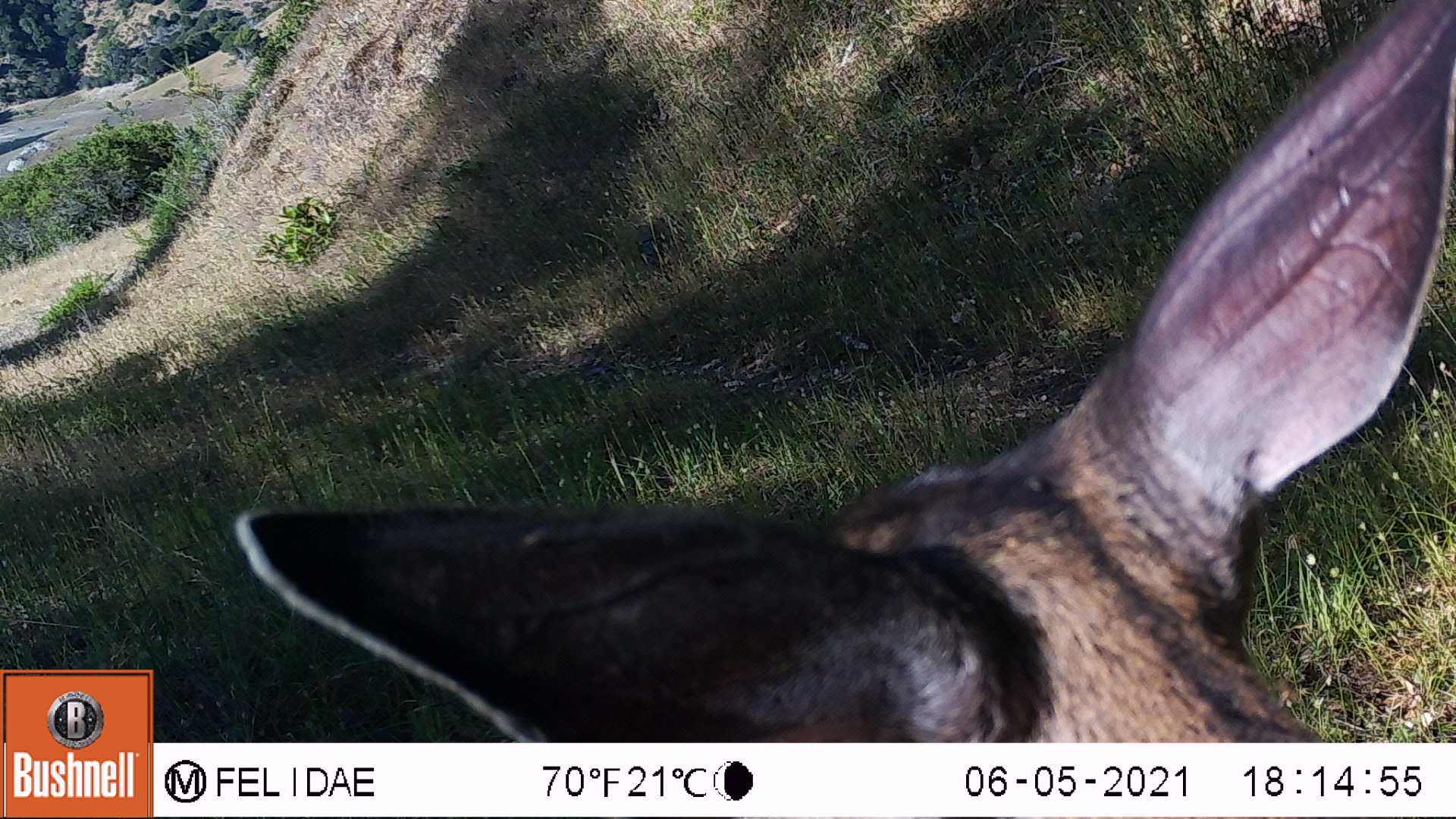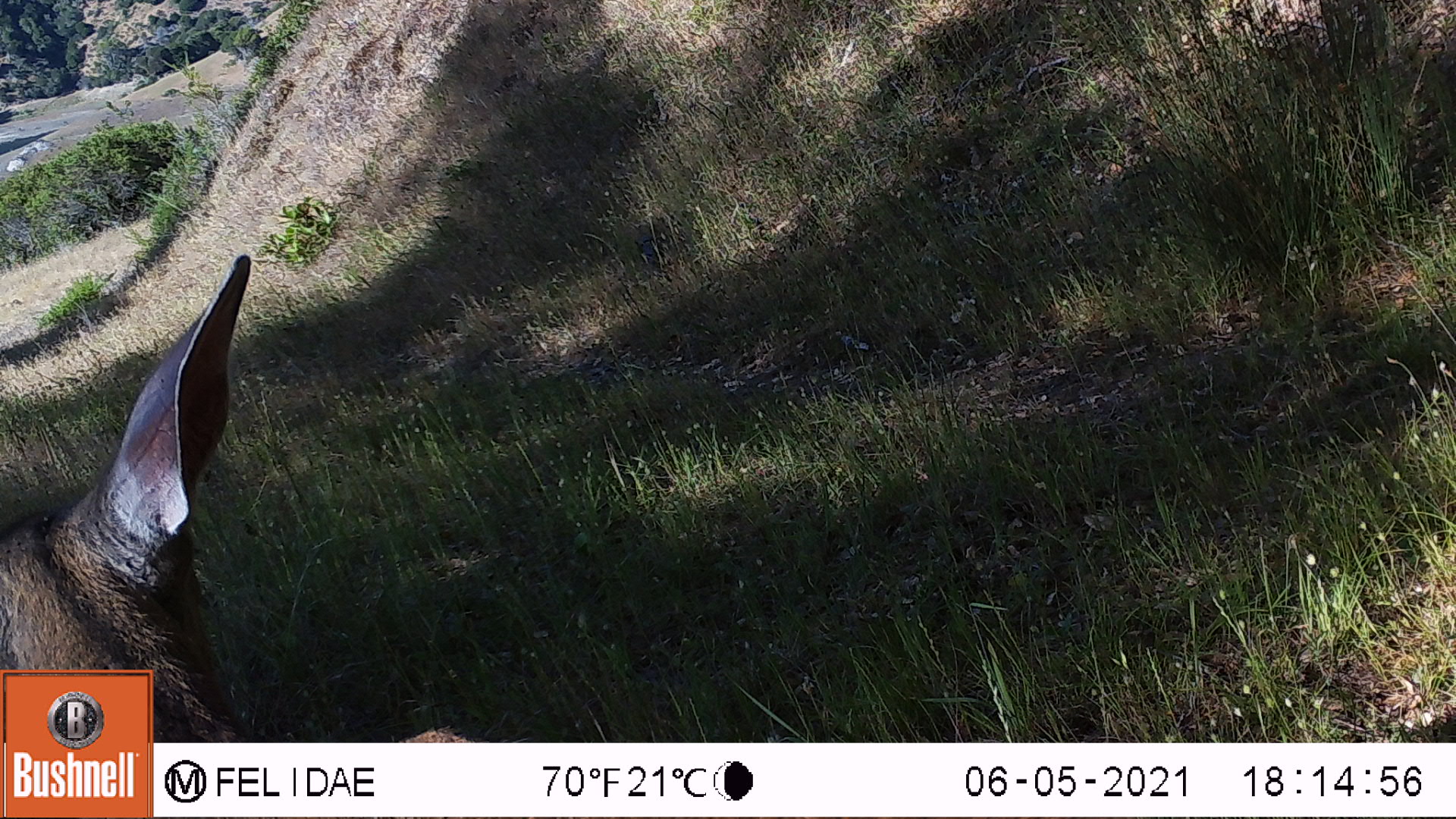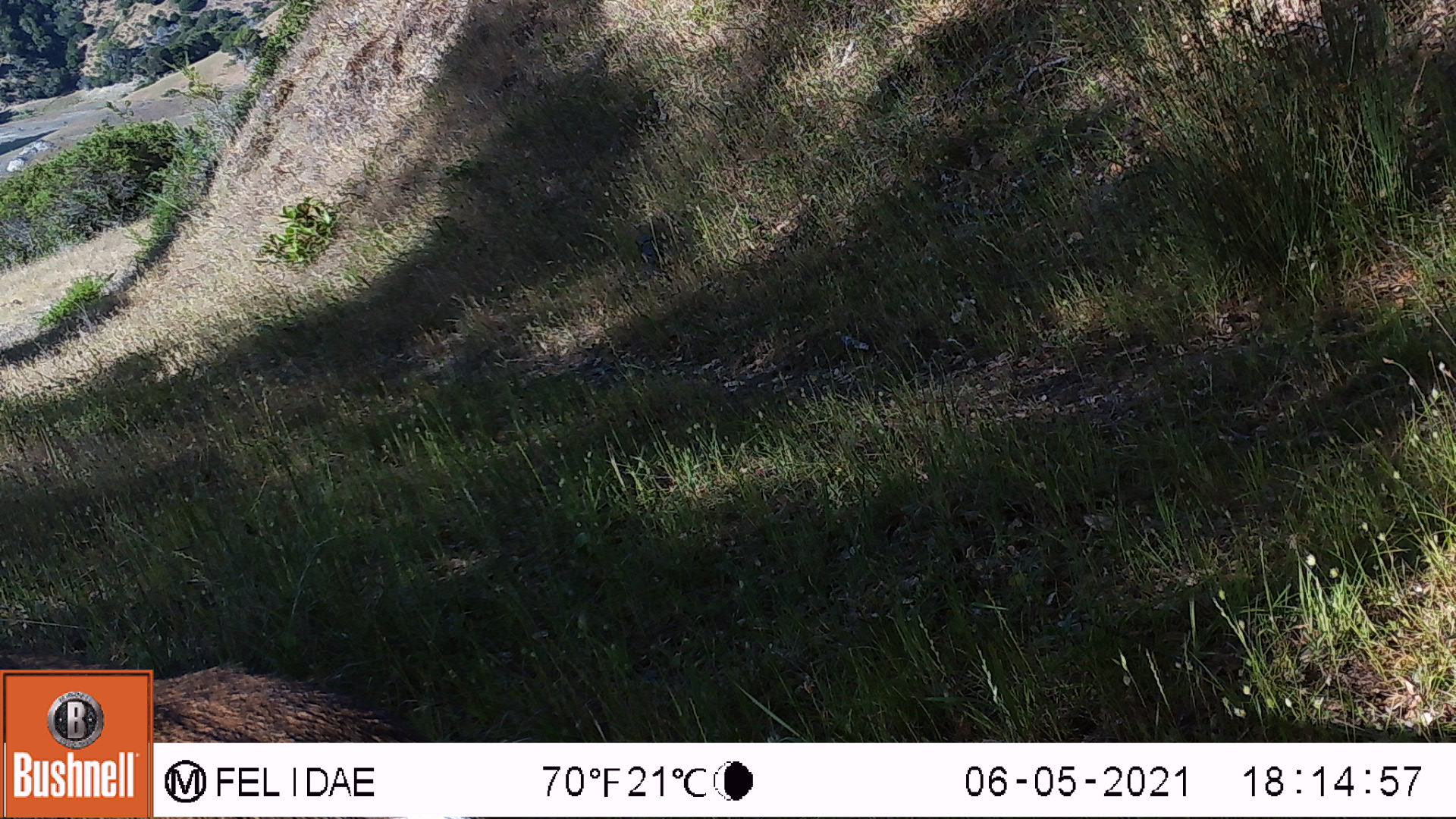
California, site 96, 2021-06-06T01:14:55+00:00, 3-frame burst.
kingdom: Animalia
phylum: Chordata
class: Mammalia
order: Artiodactyla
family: Cervidae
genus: Odocoileus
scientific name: Odocoileus hemionus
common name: mule deer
Mule deer (Odocoileus hemionus).